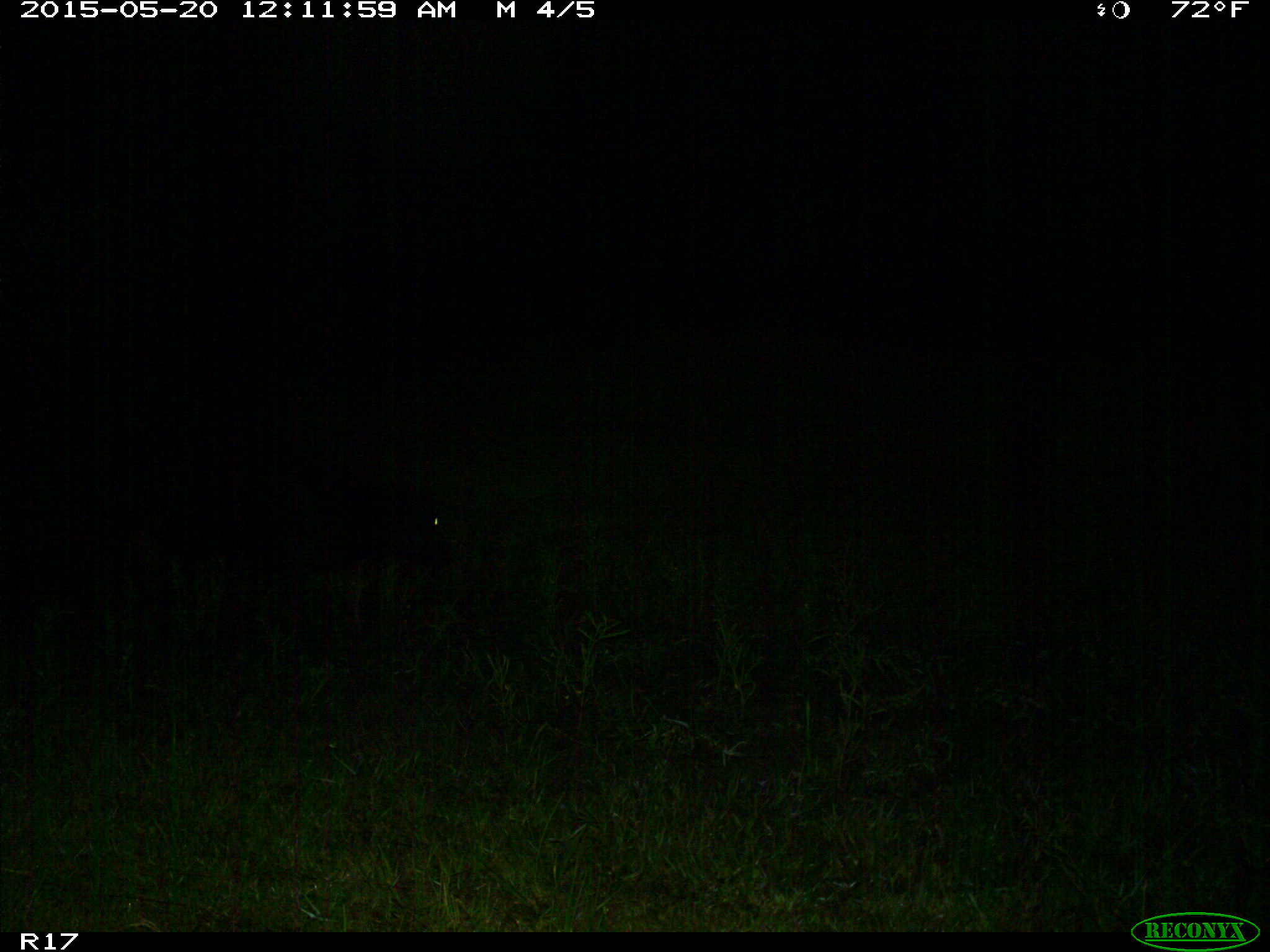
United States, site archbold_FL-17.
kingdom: Animalia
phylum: Chordata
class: Mammalia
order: Artiodactyla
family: Bovidae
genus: Bos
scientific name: Bos taurus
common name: domestic cow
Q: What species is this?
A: Bos taurus (domestic cow).